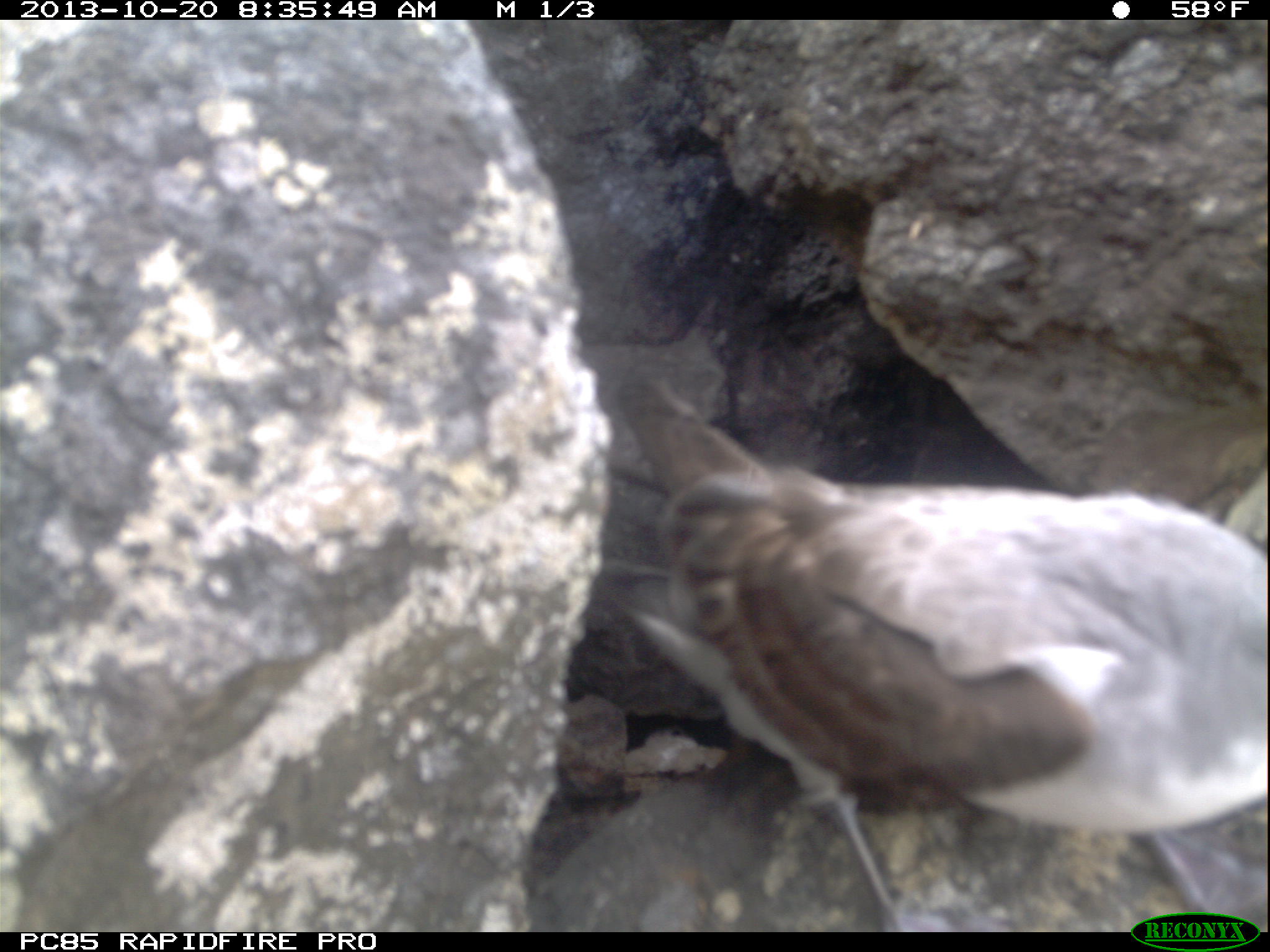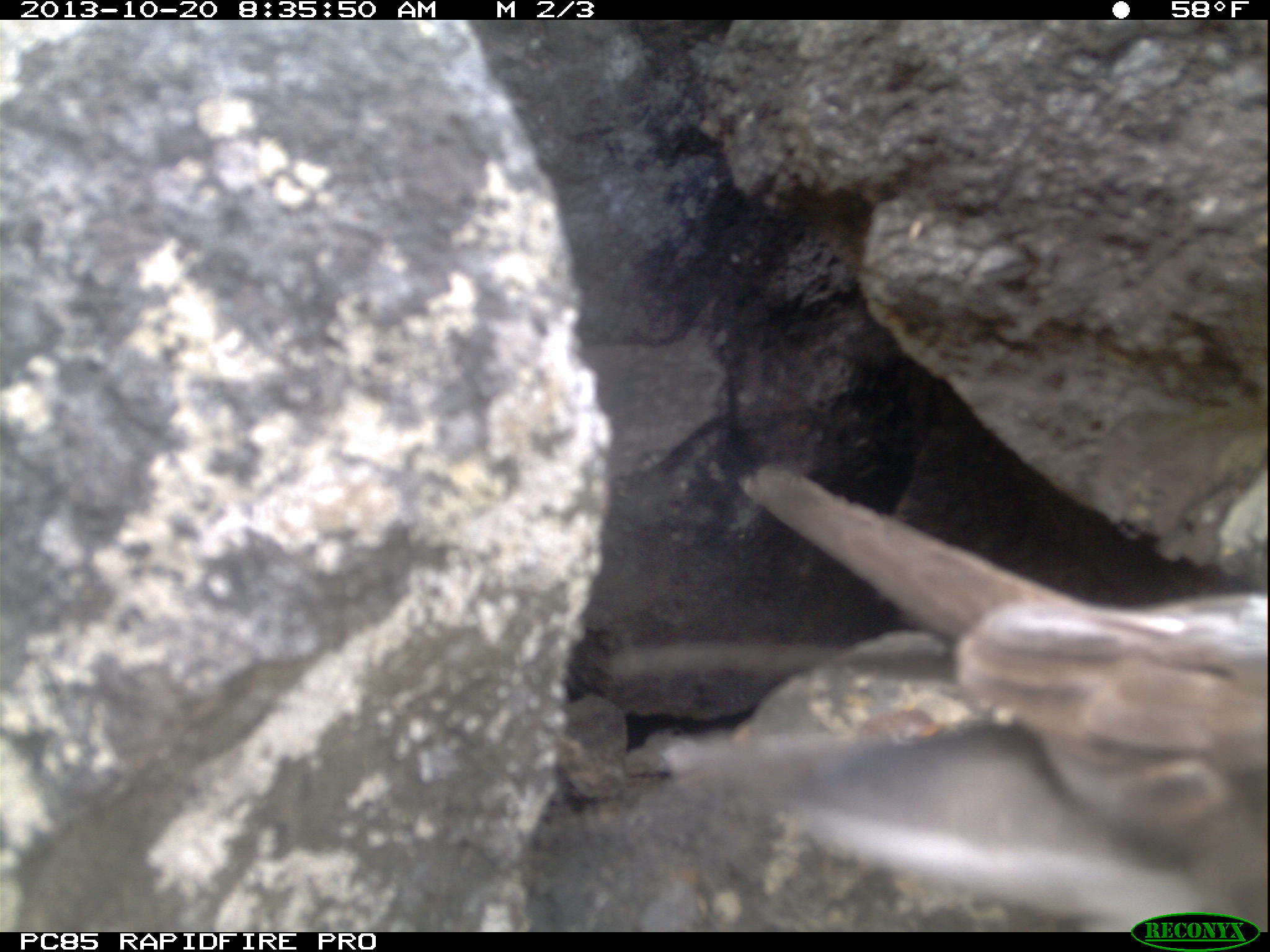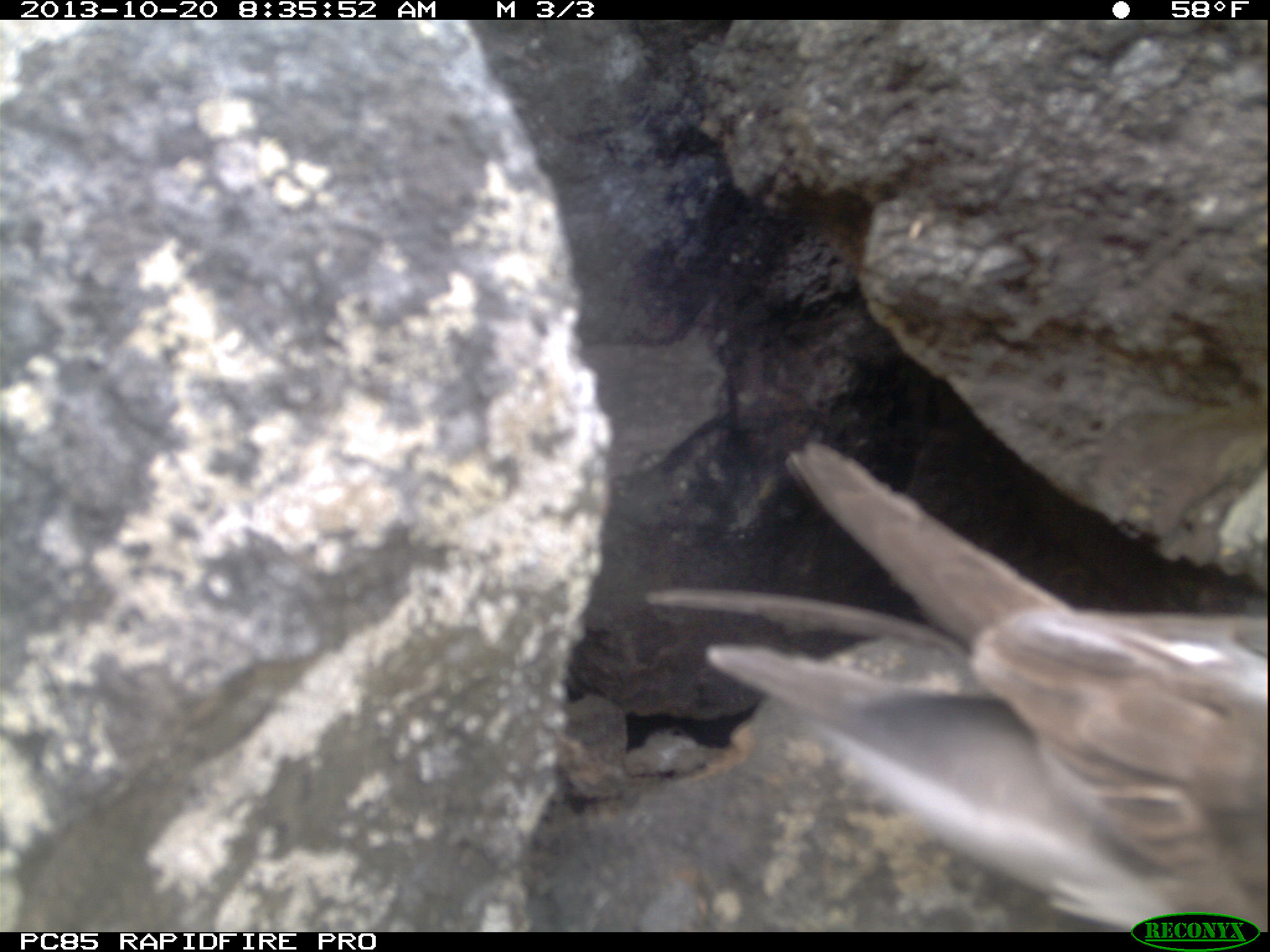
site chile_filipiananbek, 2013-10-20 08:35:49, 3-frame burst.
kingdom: Animalia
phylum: Chordata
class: Aves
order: Procellariiformes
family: Procellariidae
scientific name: Procellariidae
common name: petrel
Petrel (Procellariidae).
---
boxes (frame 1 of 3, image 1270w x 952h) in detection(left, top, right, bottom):
petrel: detection(536, 375, 1267, 927)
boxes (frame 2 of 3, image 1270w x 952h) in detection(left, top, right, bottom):
petrel: detection(661, 454, 1267, 937)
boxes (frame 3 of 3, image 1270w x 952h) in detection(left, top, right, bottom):
petrel: detection(642, 417, 1257, 930)